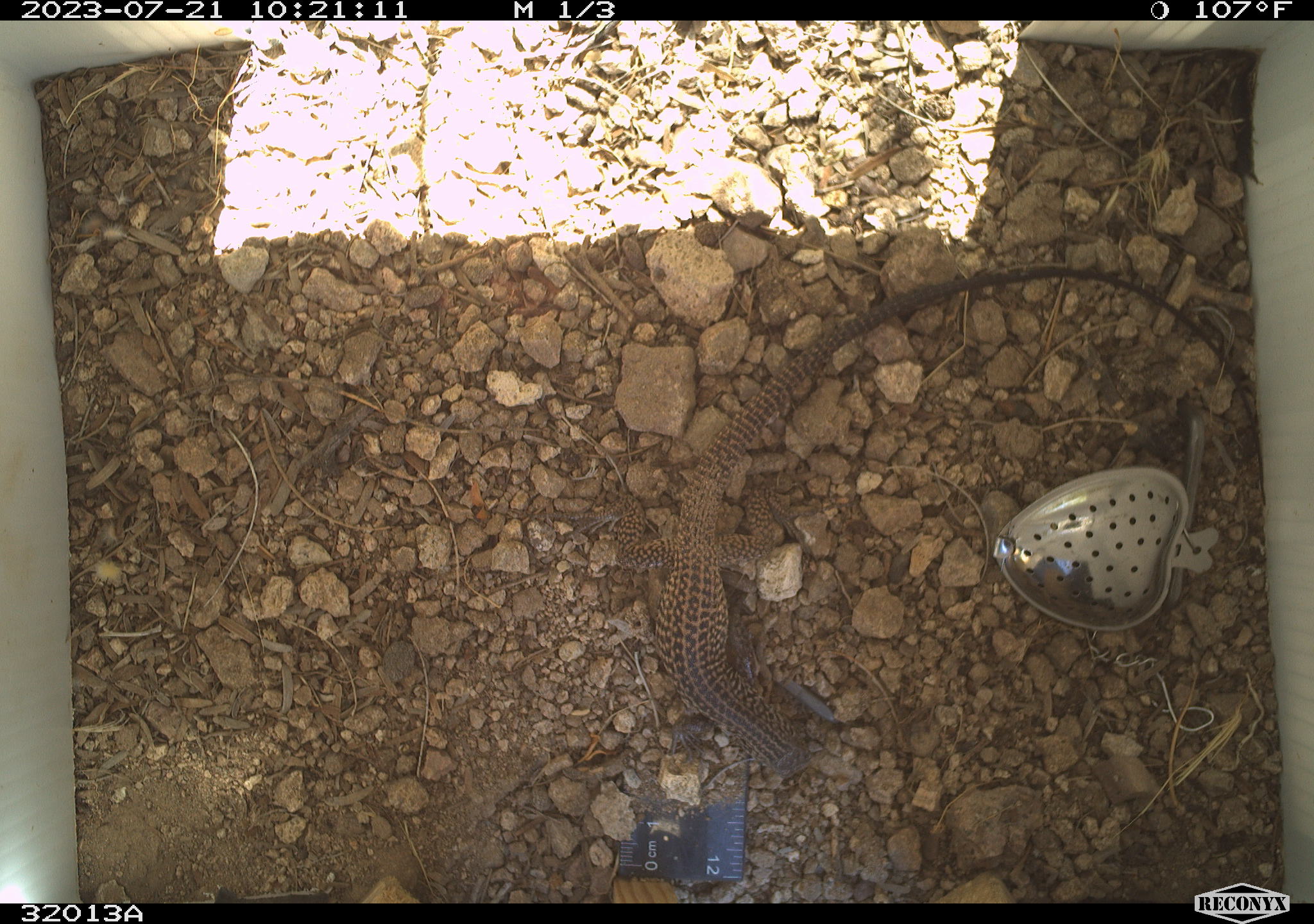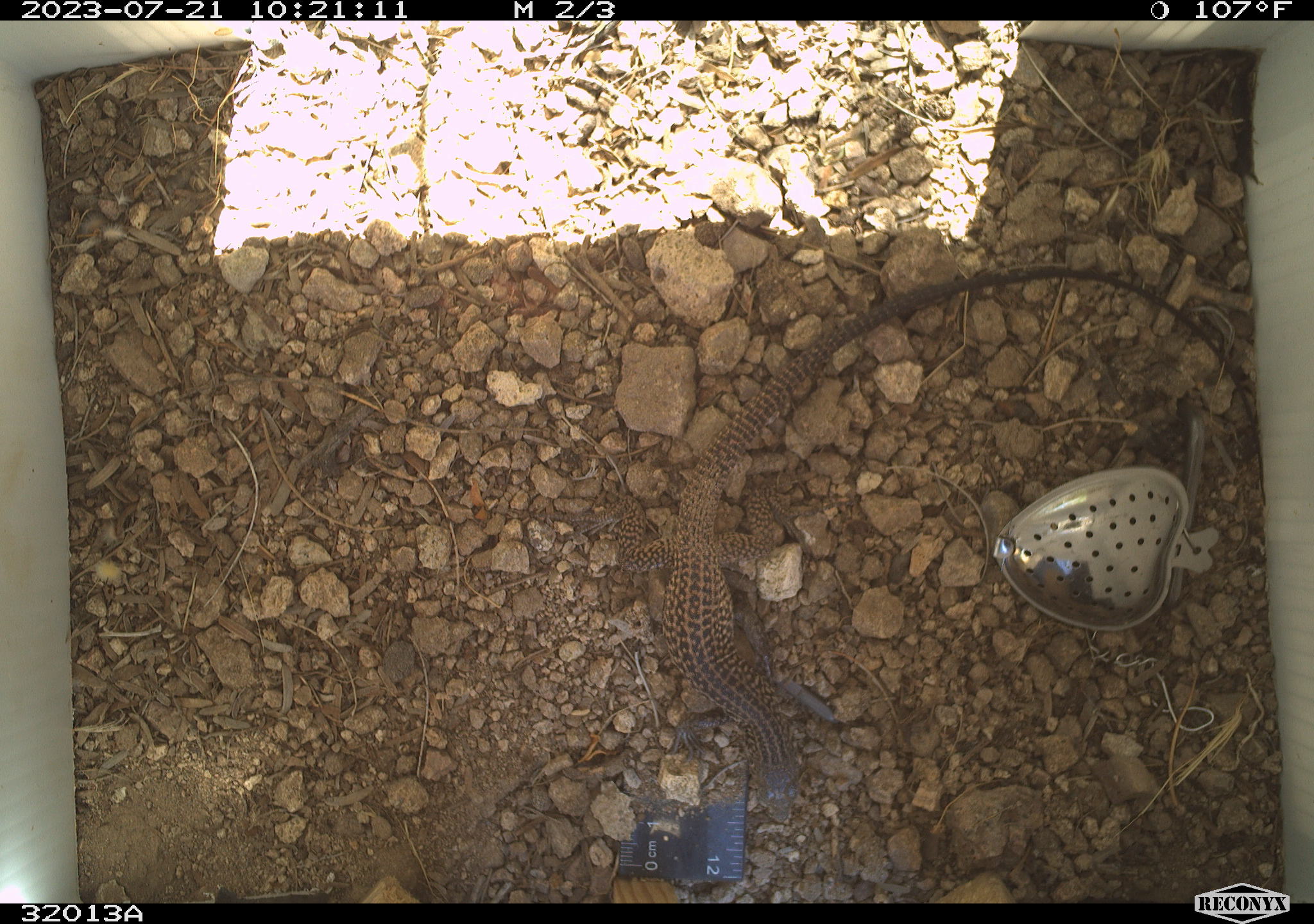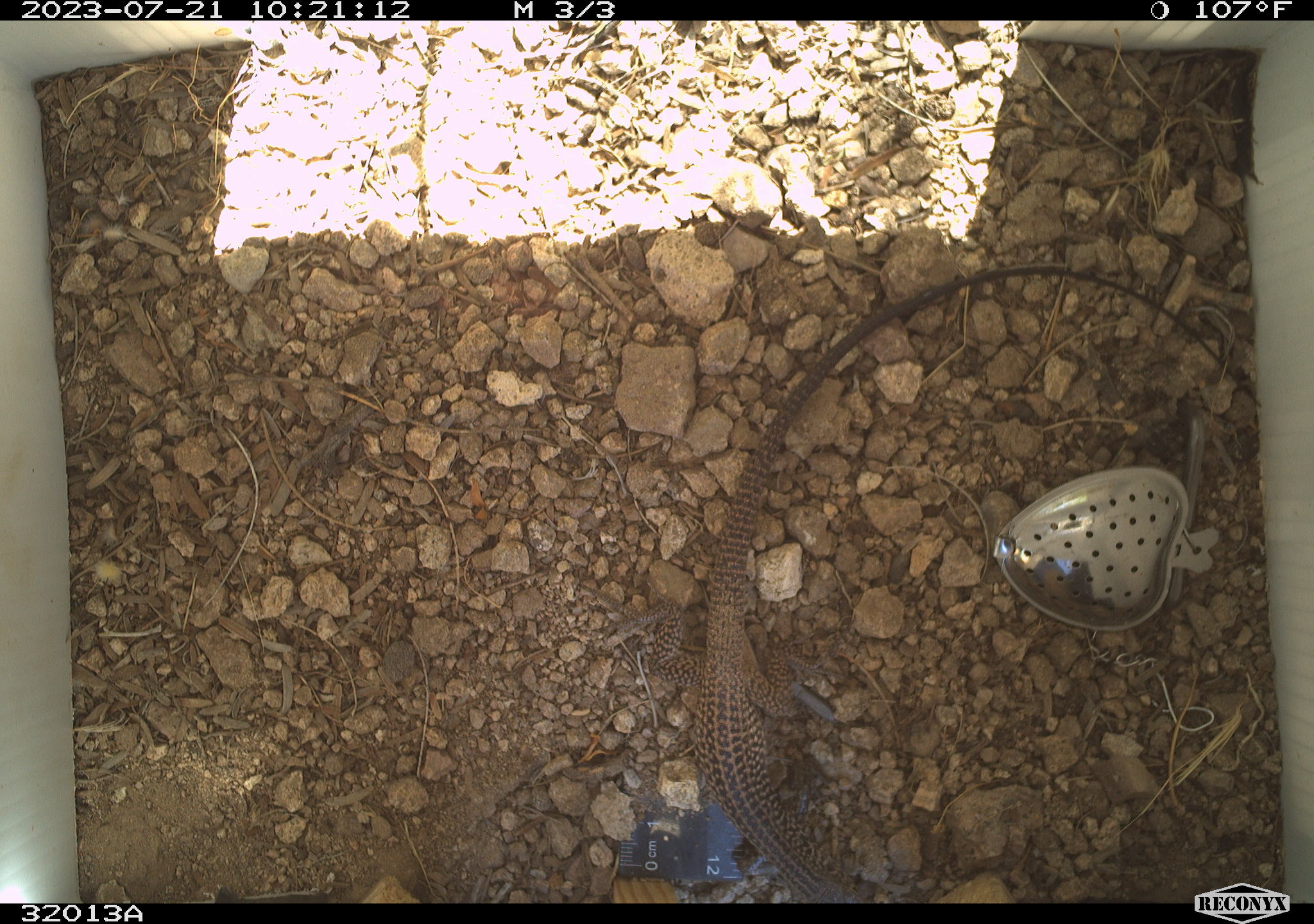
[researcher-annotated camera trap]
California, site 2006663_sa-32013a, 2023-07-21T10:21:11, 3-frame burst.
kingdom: Animalia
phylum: Chordata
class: Reptilia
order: Squamata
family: Teiidae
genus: Aspidoscelis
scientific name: Aspidoscelis tigris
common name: western whiptail